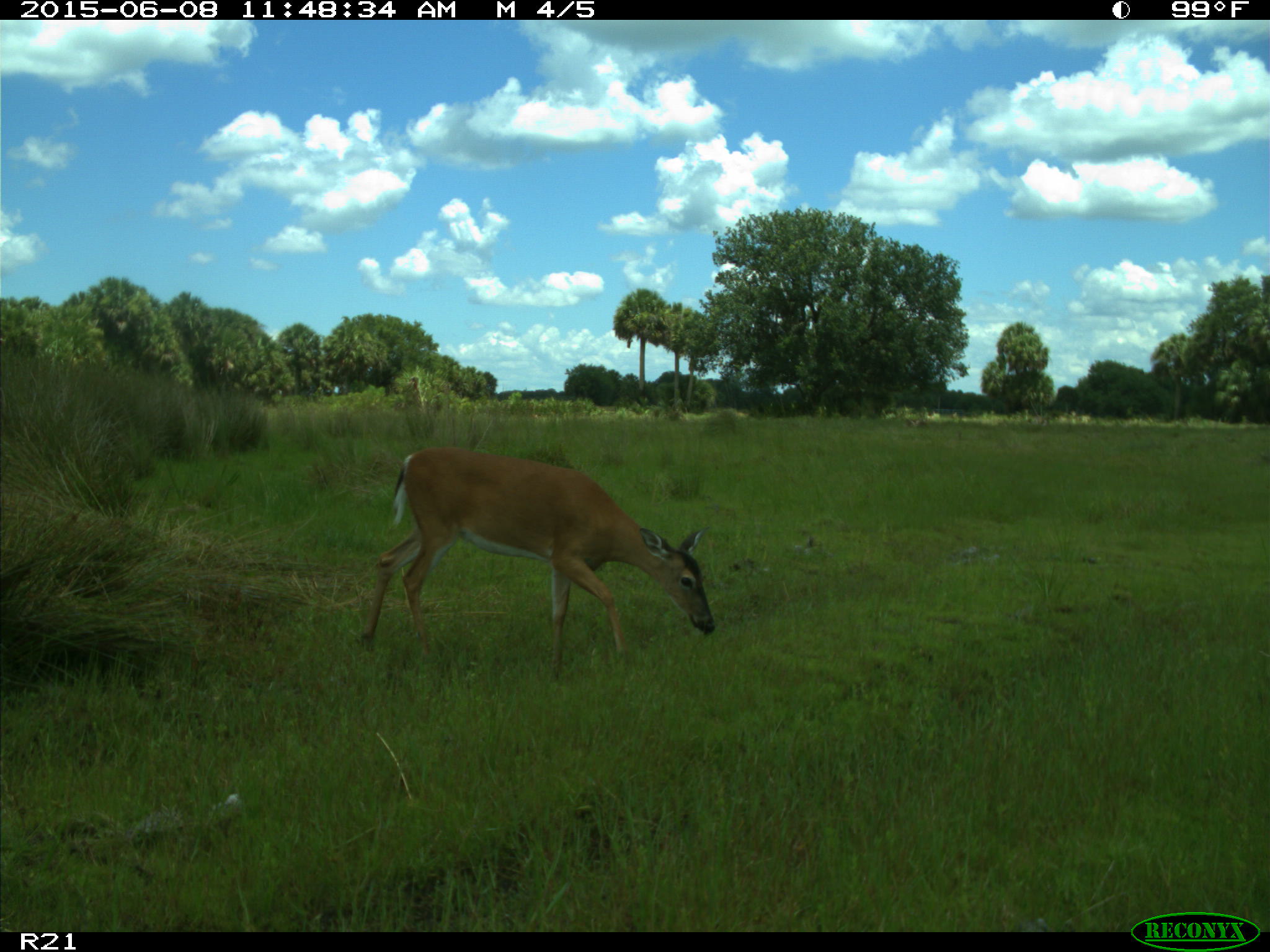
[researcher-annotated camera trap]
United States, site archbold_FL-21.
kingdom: Animalia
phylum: Chordata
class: Mammalia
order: Artiodactyla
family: Bovidae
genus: Bos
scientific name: Bos taurus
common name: domestic cow